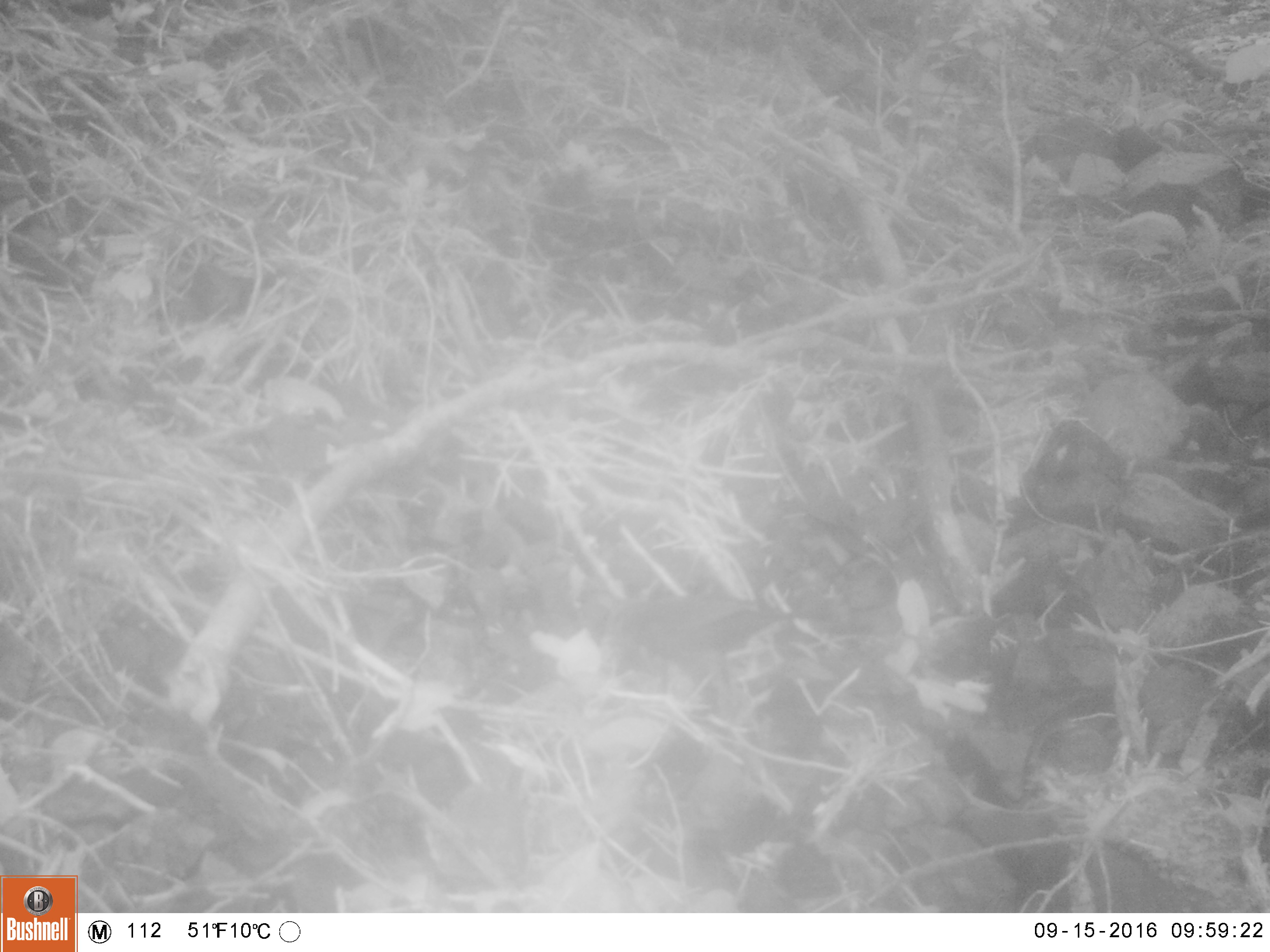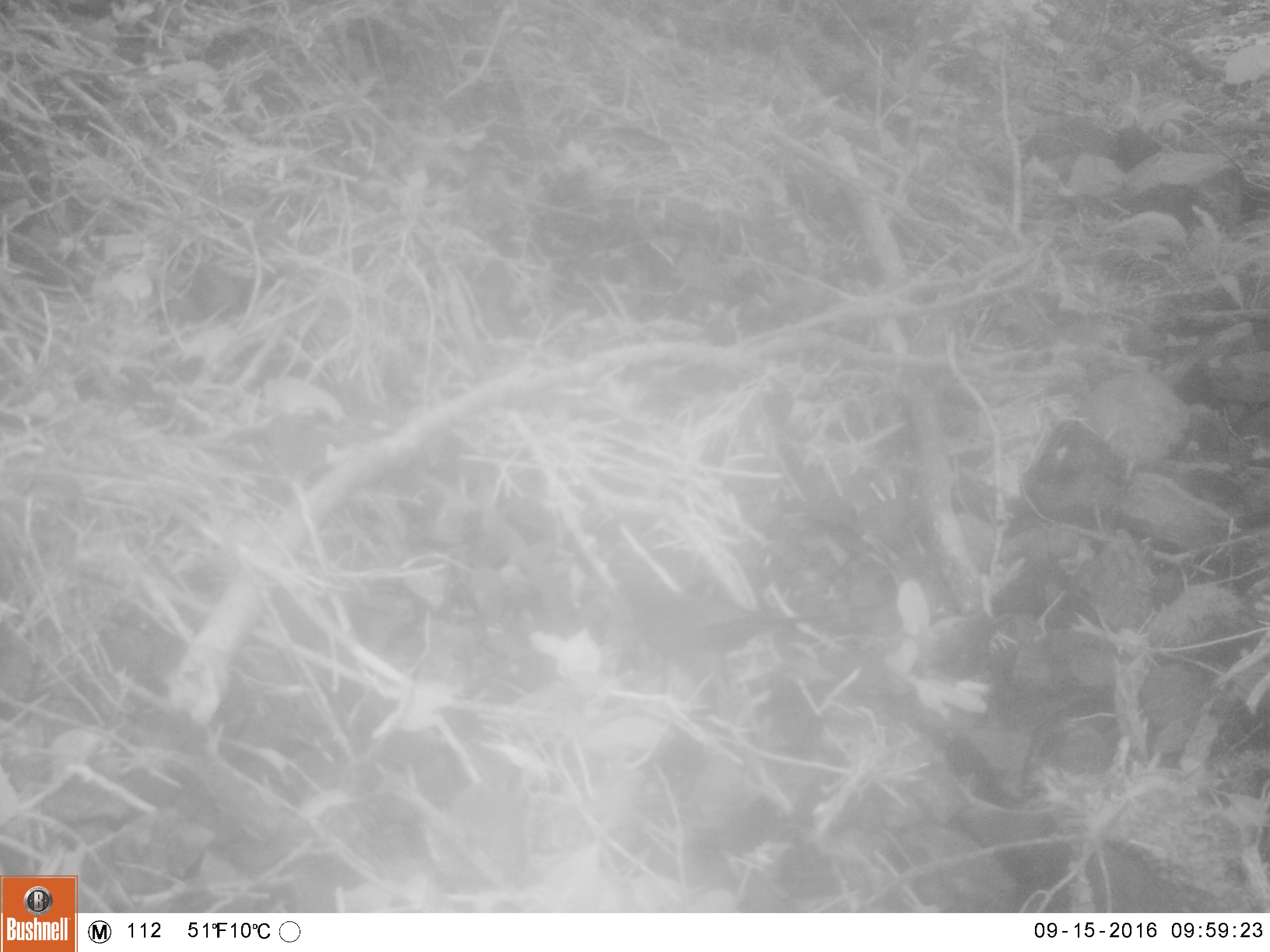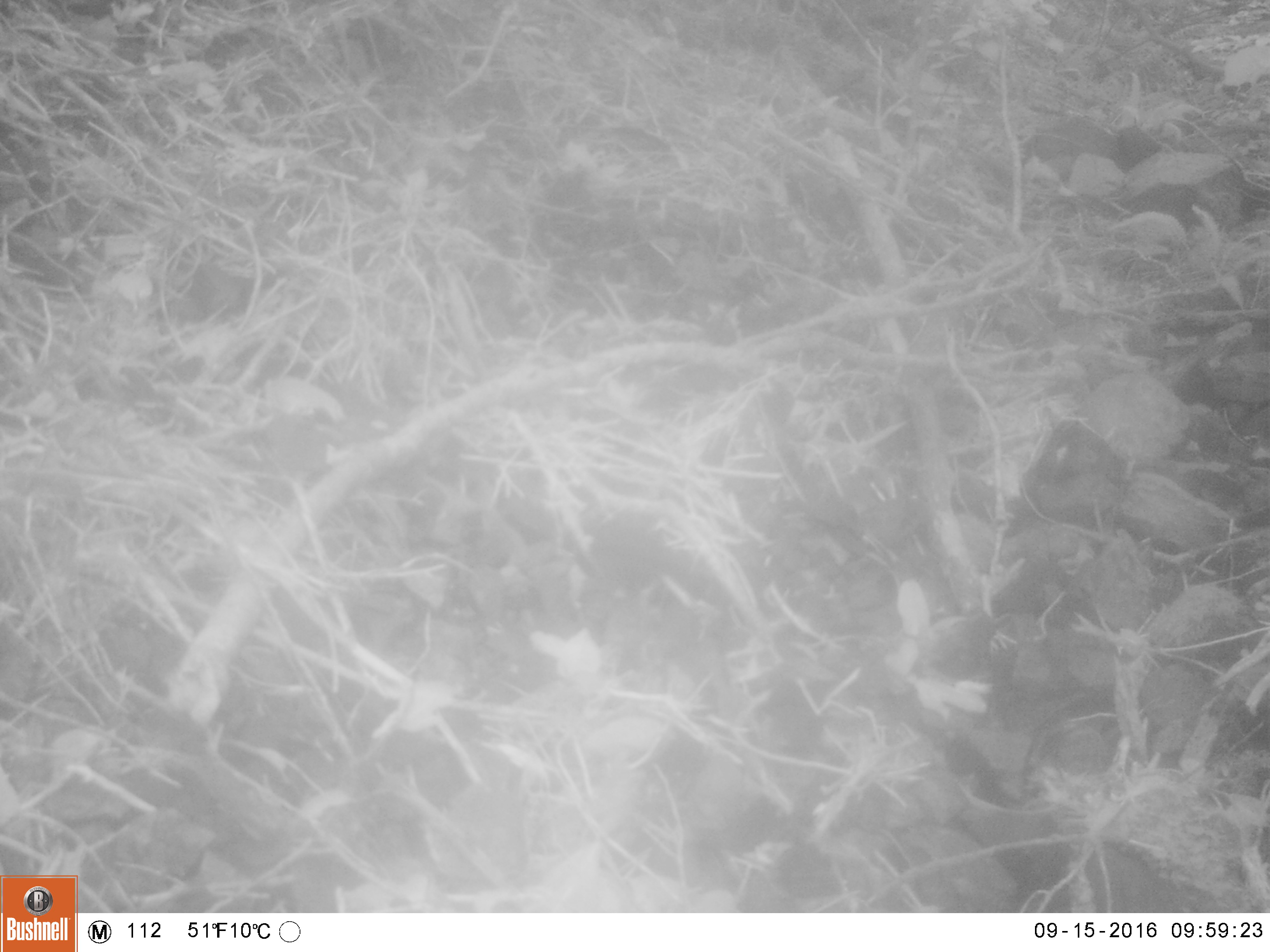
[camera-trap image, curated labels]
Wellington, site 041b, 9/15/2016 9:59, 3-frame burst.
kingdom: Animalia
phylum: Chordata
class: Aves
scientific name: Aves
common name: bird